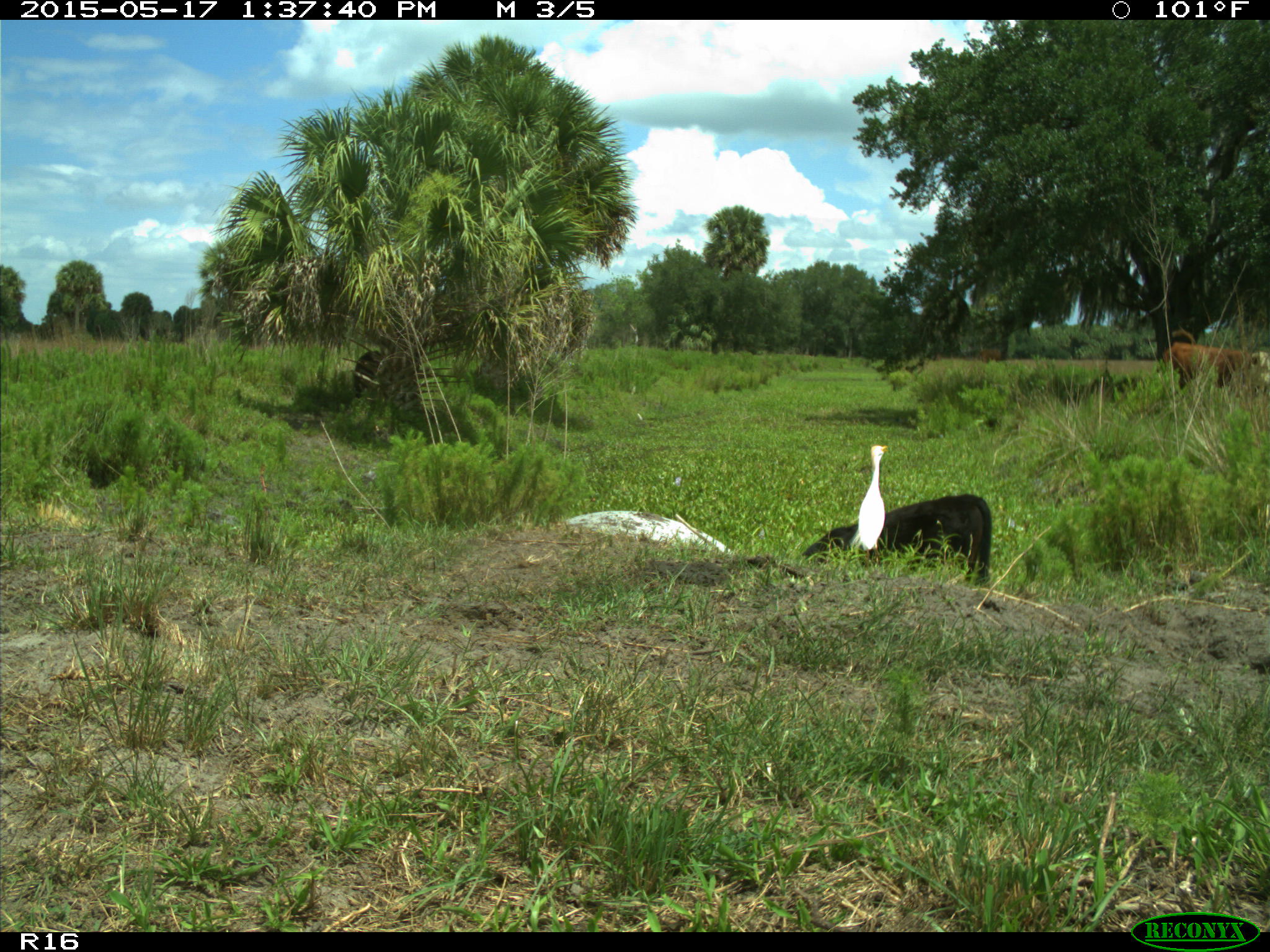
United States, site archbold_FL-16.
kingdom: Animalia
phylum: Chordata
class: Mammalia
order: Artiodactyla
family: Bovidae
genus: Bos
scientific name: Bos taurus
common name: domestic cow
Bos taurus (domestic cow).